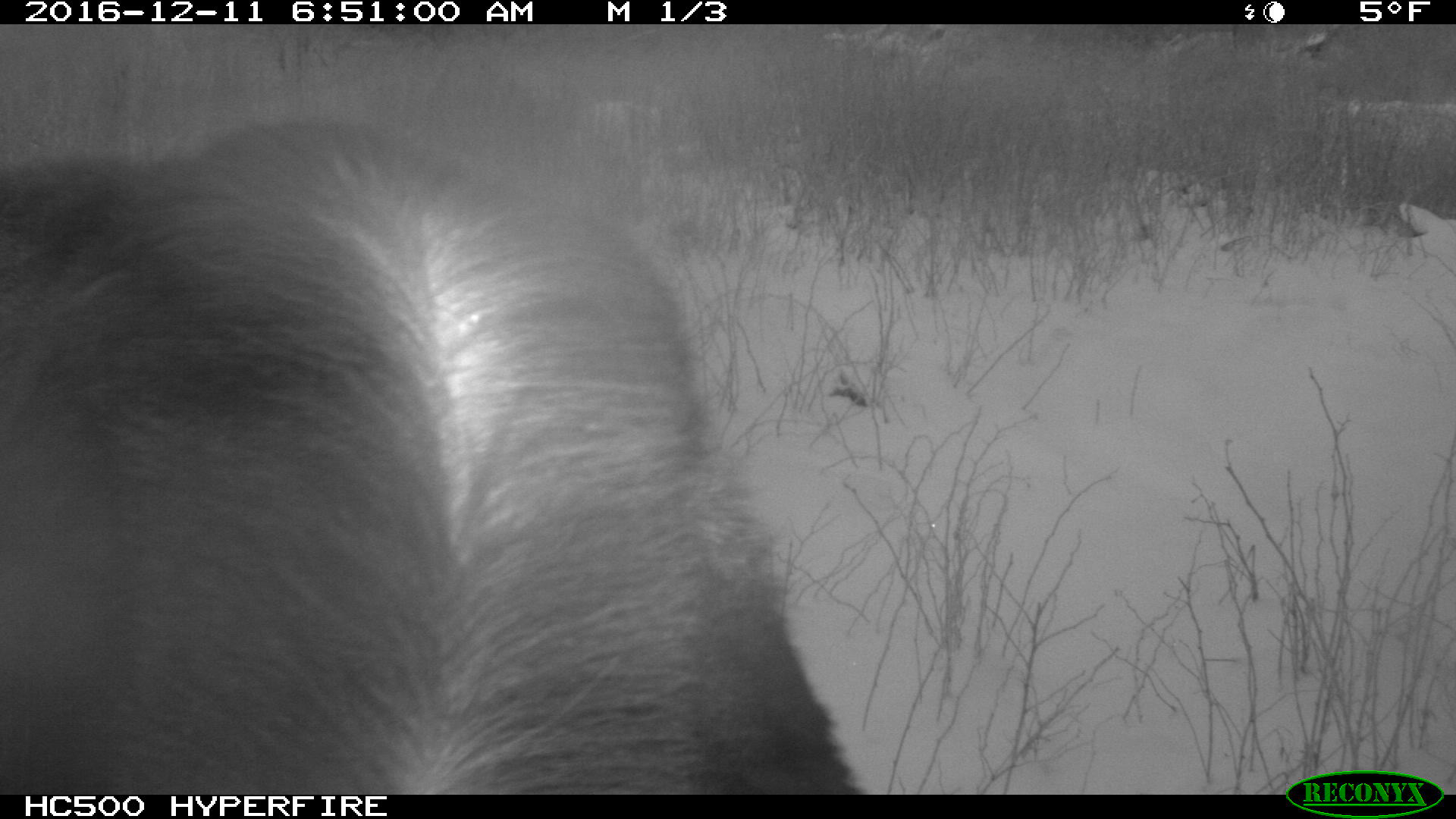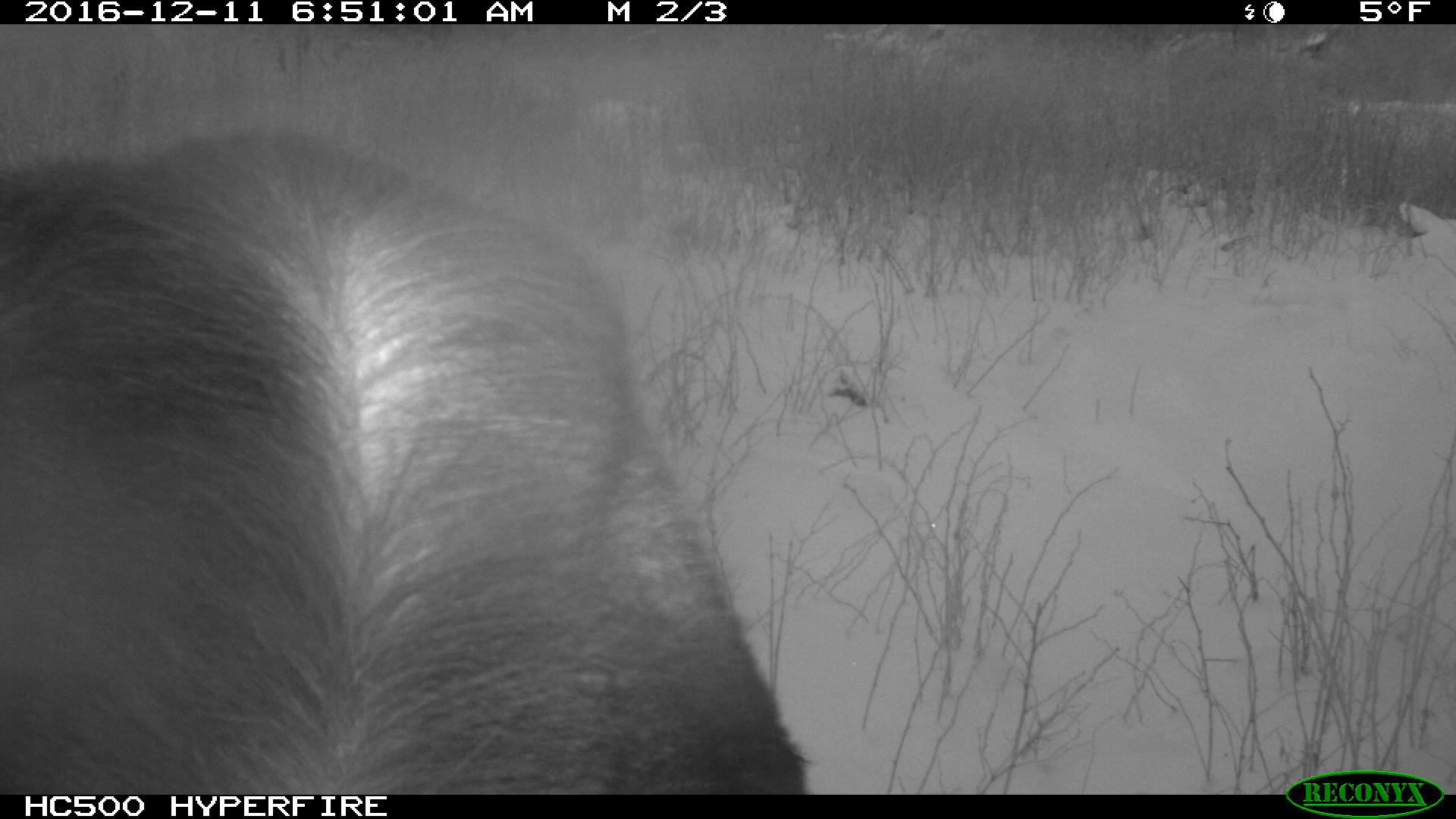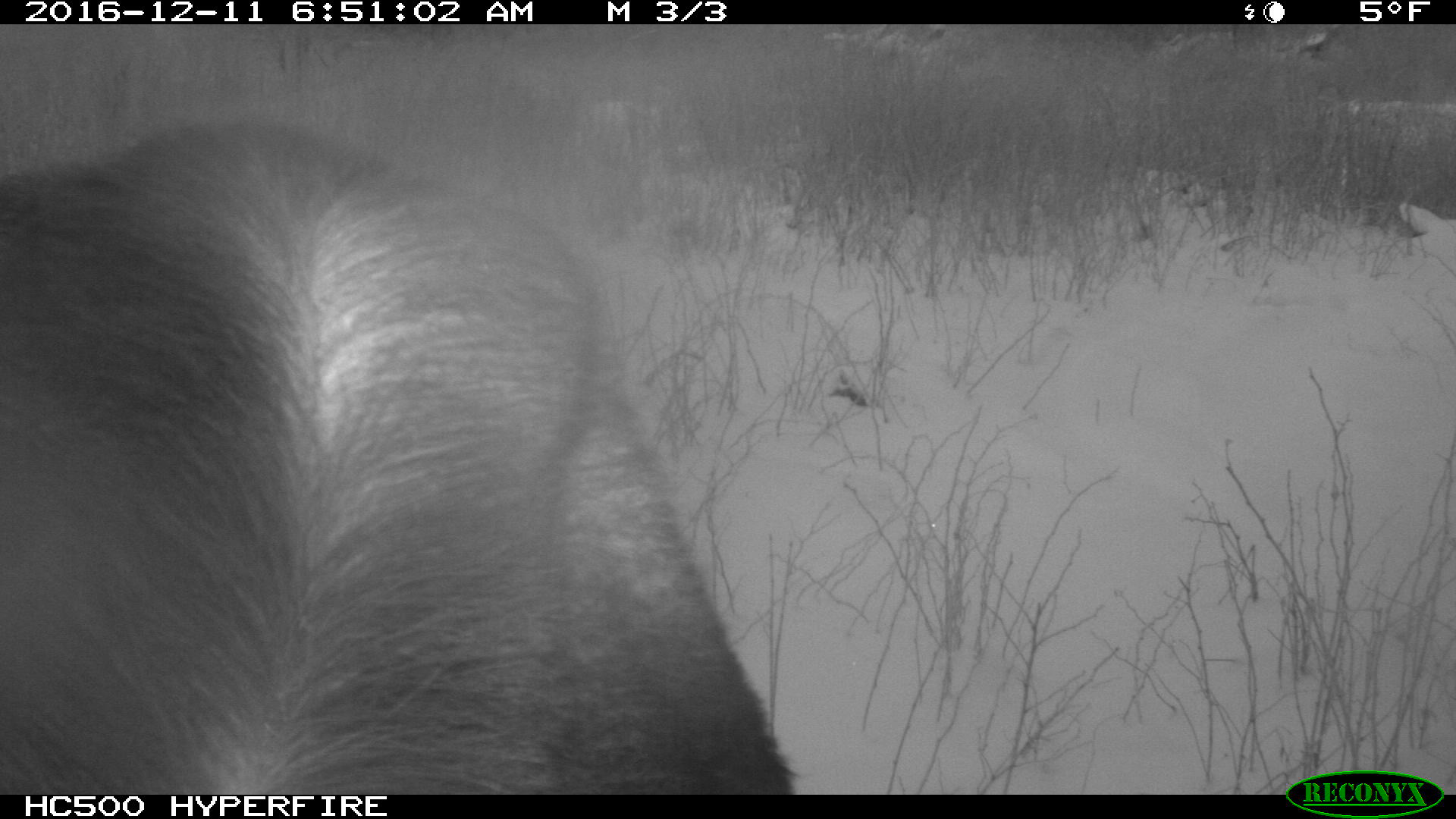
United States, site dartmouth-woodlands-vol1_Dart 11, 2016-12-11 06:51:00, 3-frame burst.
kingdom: Animalia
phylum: Chordata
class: Mammalia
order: Artiodactyla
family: Cervidae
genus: Alces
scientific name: Alces alces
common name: moose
Moose (Alces alces).